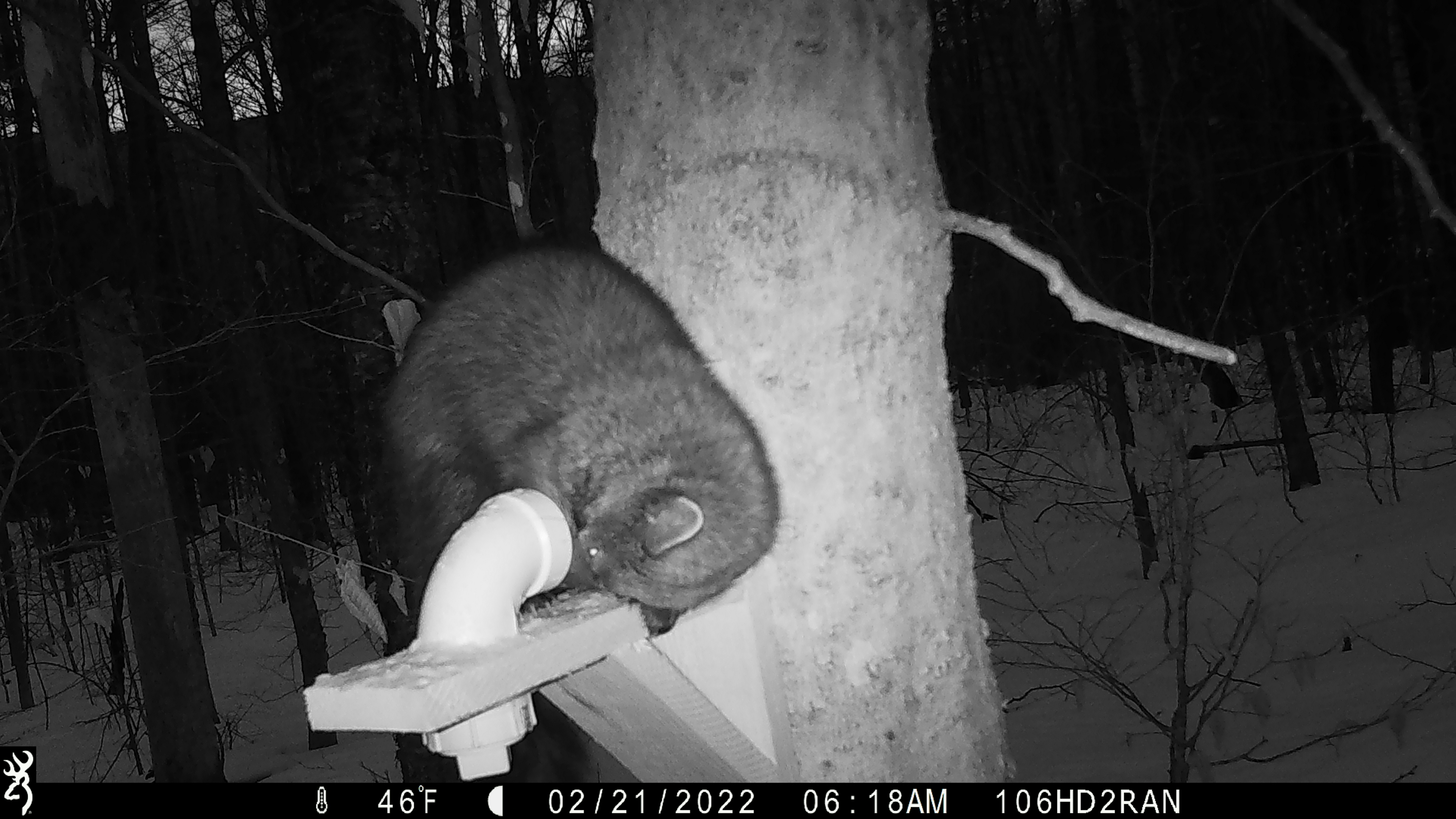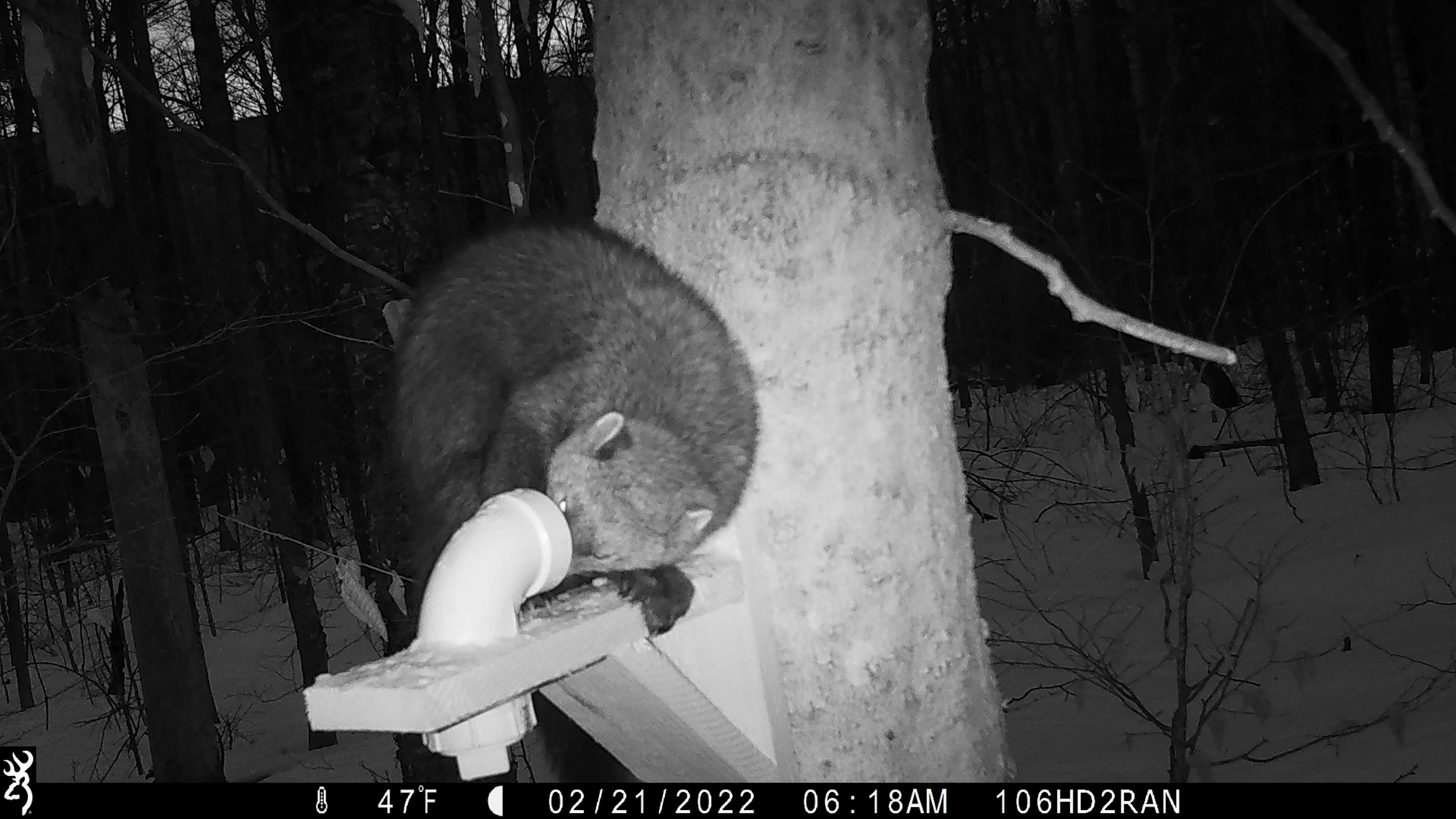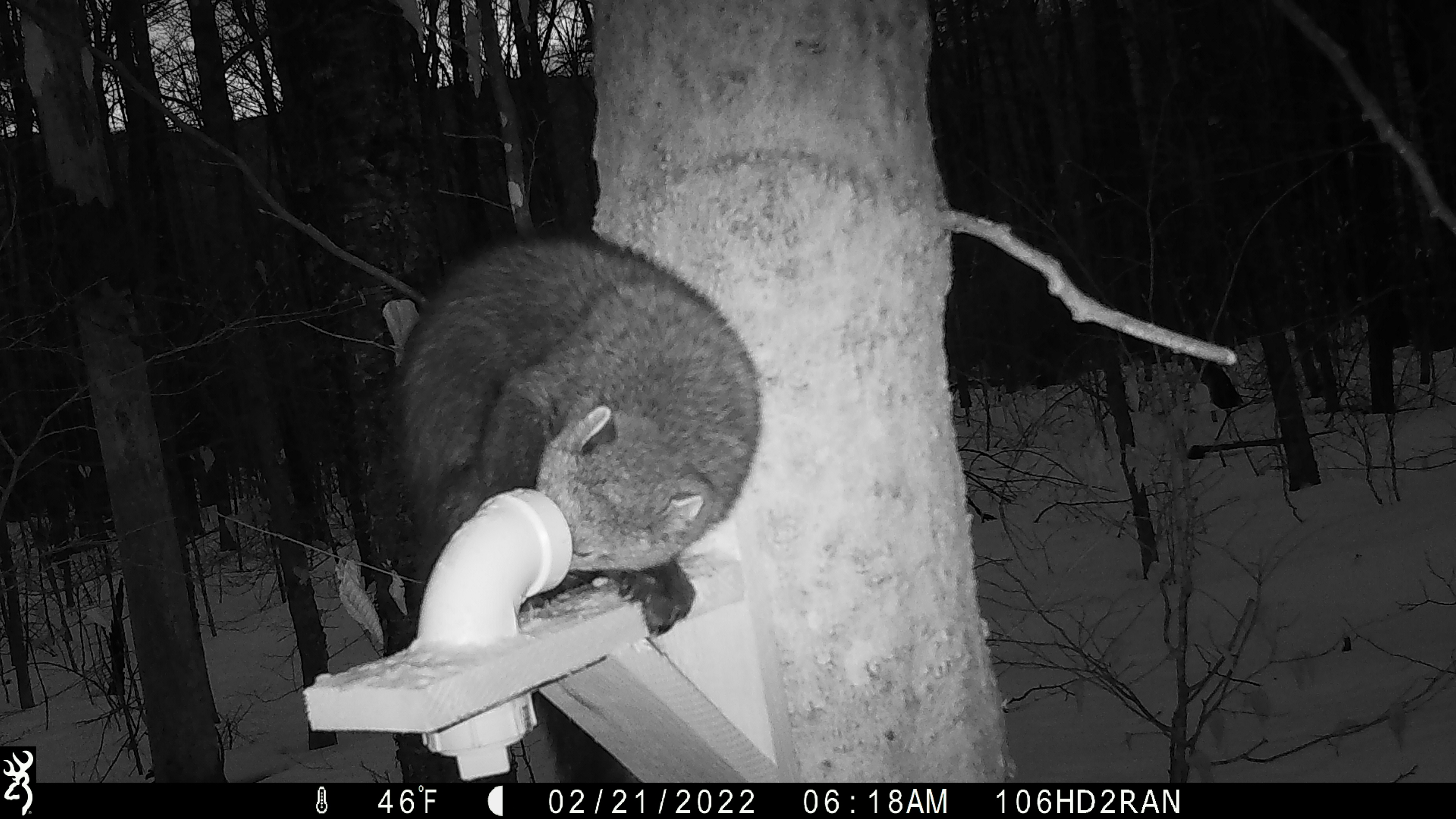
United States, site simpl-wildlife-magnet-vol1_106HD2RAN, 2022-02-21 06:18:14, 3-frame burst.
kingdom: Animalia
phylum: Chordata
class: Mammalia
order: Carnivora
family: Mustelidae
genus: Pekania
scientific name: Pekania pennanti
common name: fisher